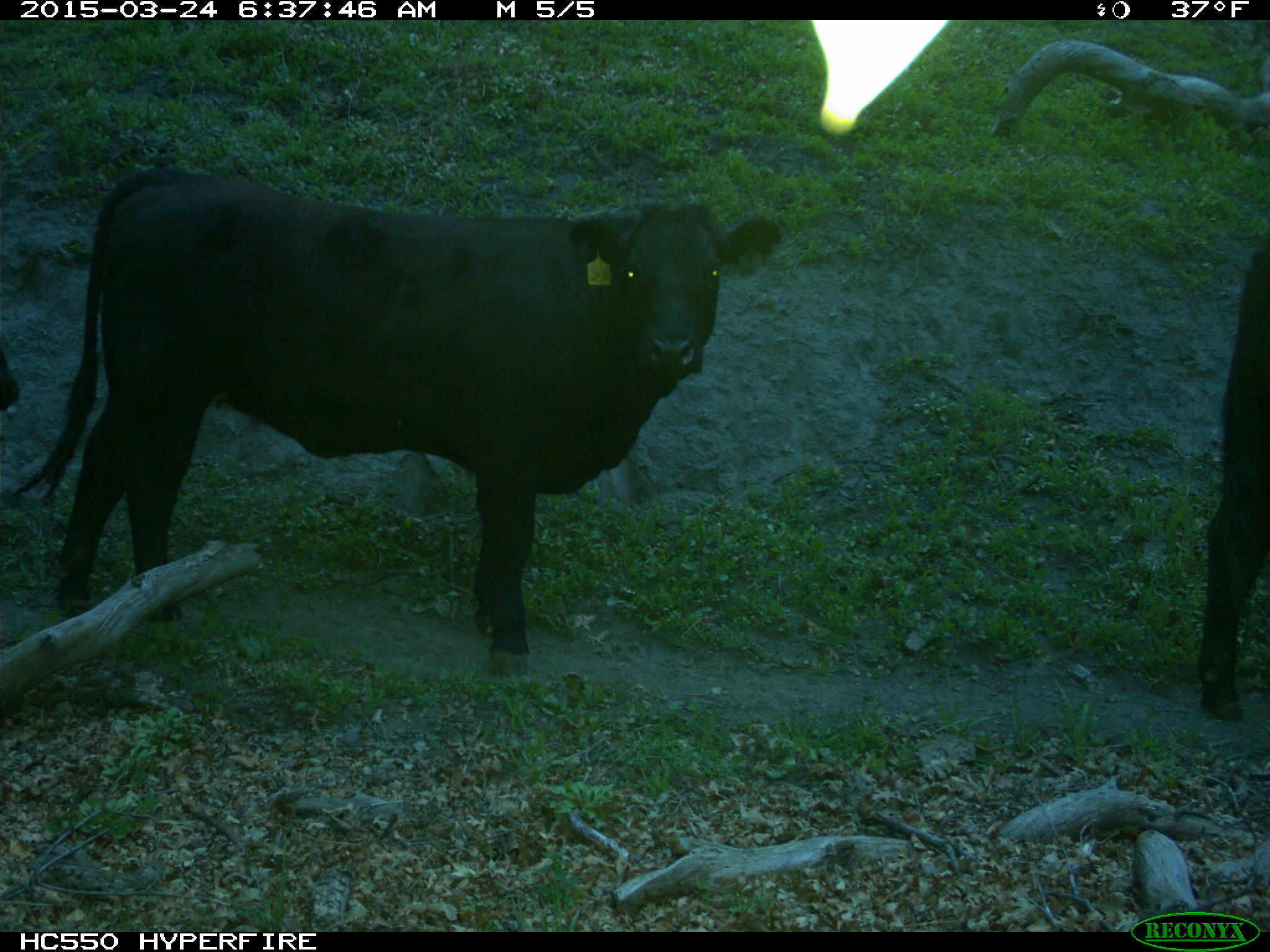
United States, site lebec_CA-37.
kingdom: Animalia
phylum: Chordata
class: Mammalia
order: Artiodactyla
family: Bovidae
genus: Bos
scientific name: Bos taurus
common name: domestic cow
Bos taurus (domestic cow).